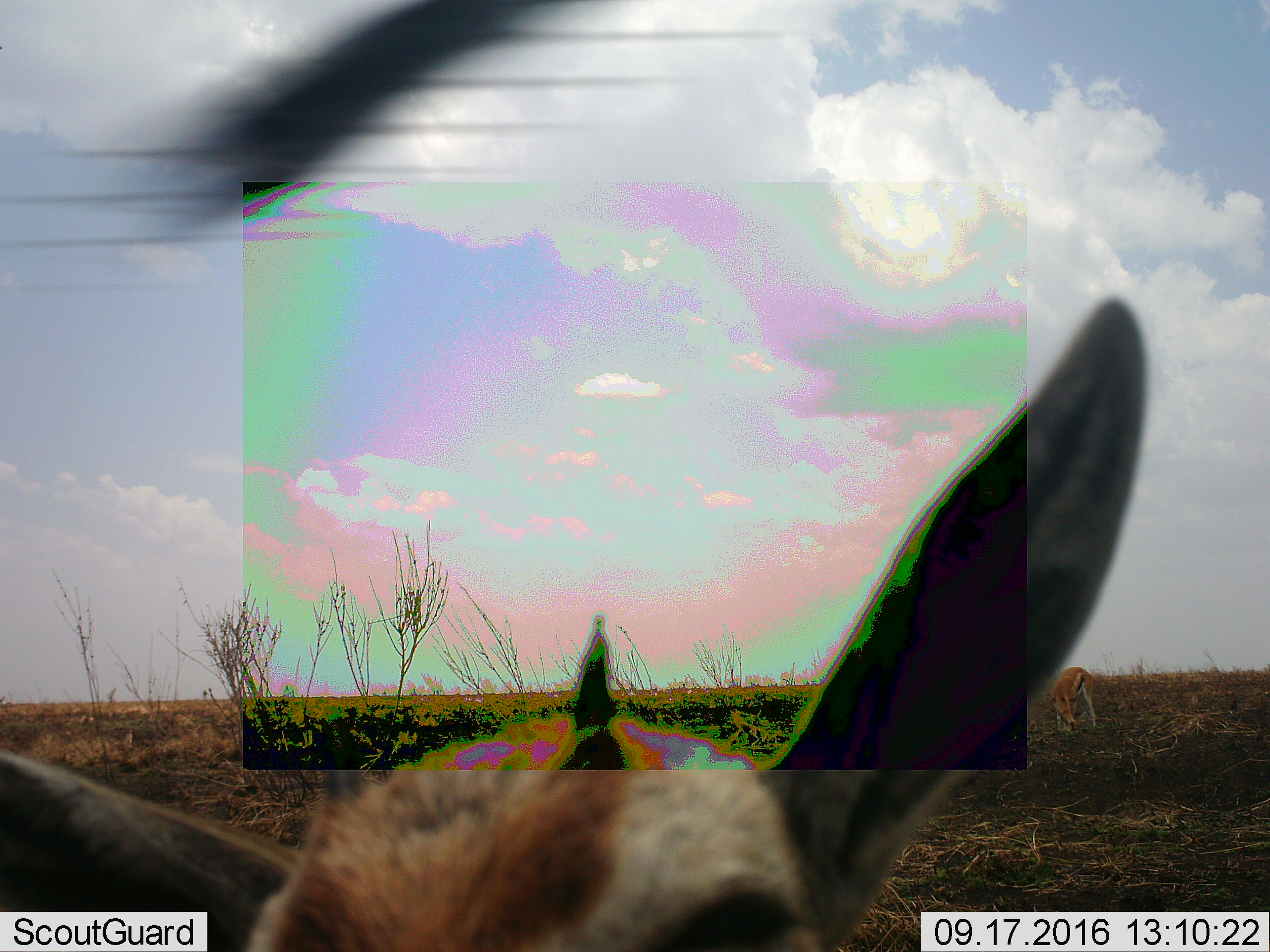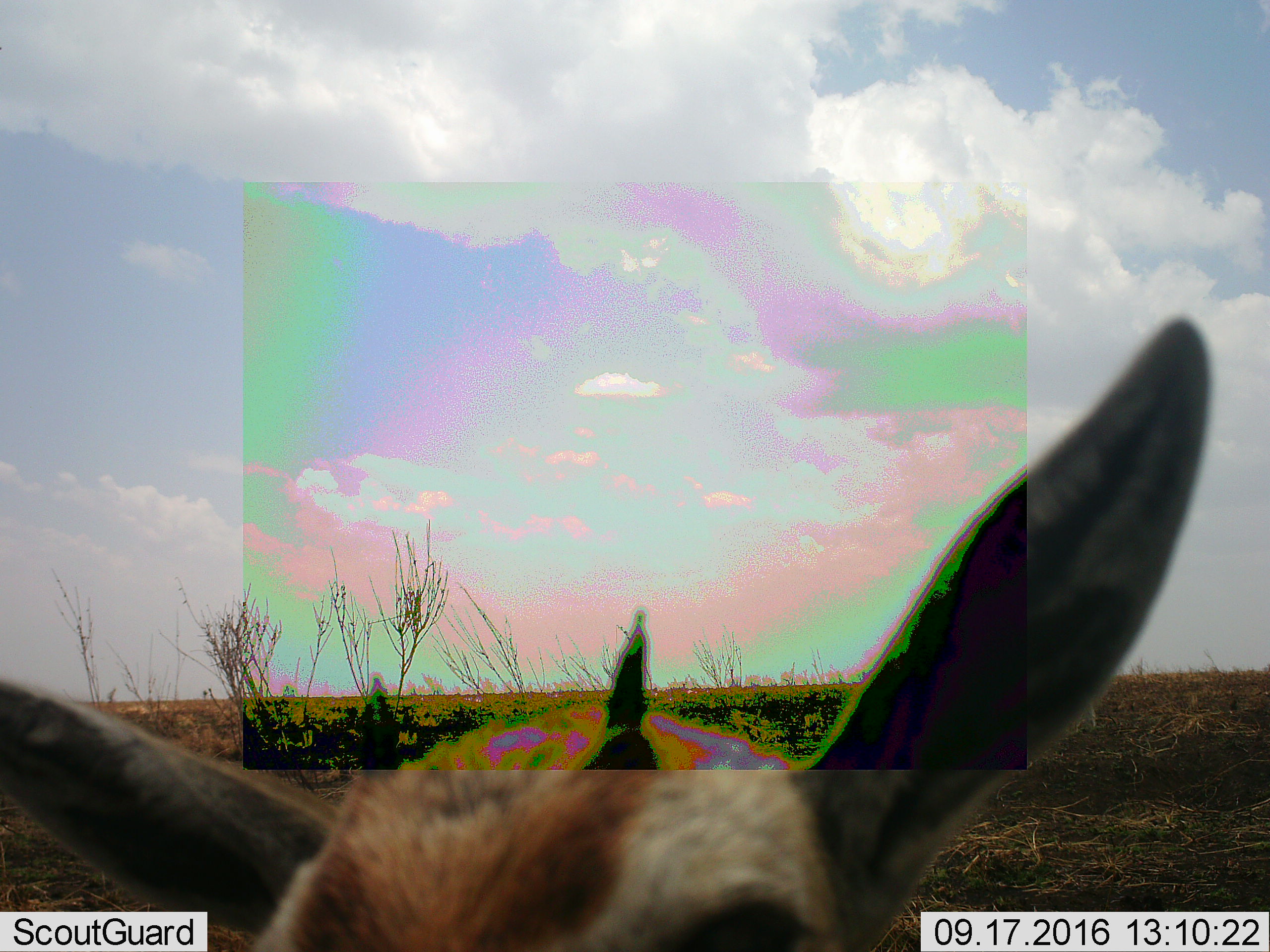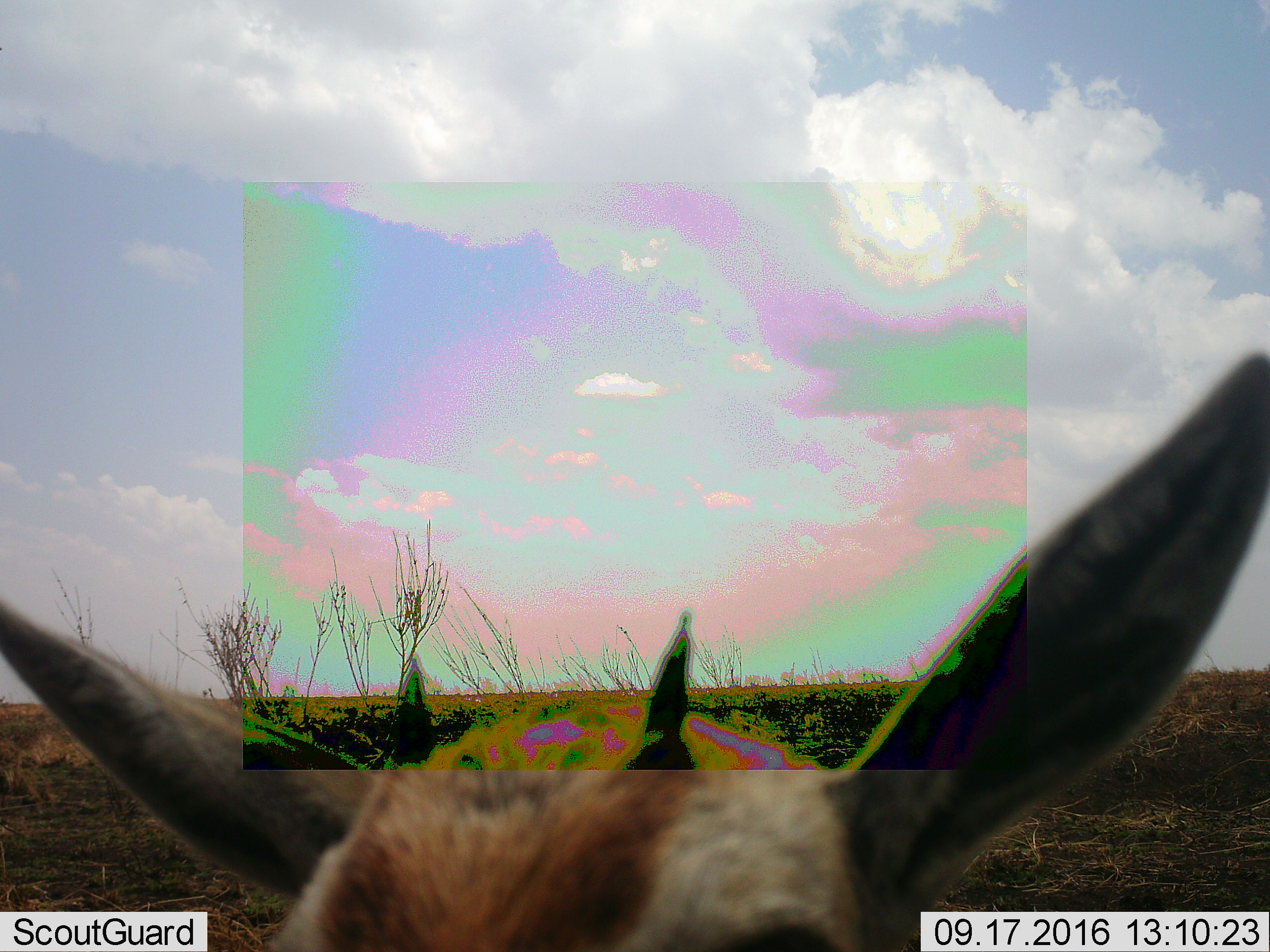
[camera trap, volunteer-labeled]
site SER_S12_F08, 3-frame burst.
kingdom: Animalia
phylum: Chordata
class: Mammalia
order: Artiodactyla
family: Bovidae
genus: Eudorcas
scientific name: Eudorcas thomsonii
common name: thomson's gazelle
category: gazellethomsons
Gazellethomsons (thomson's gazelle) (Eudorcas thomsonii), count 2. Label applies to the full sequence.